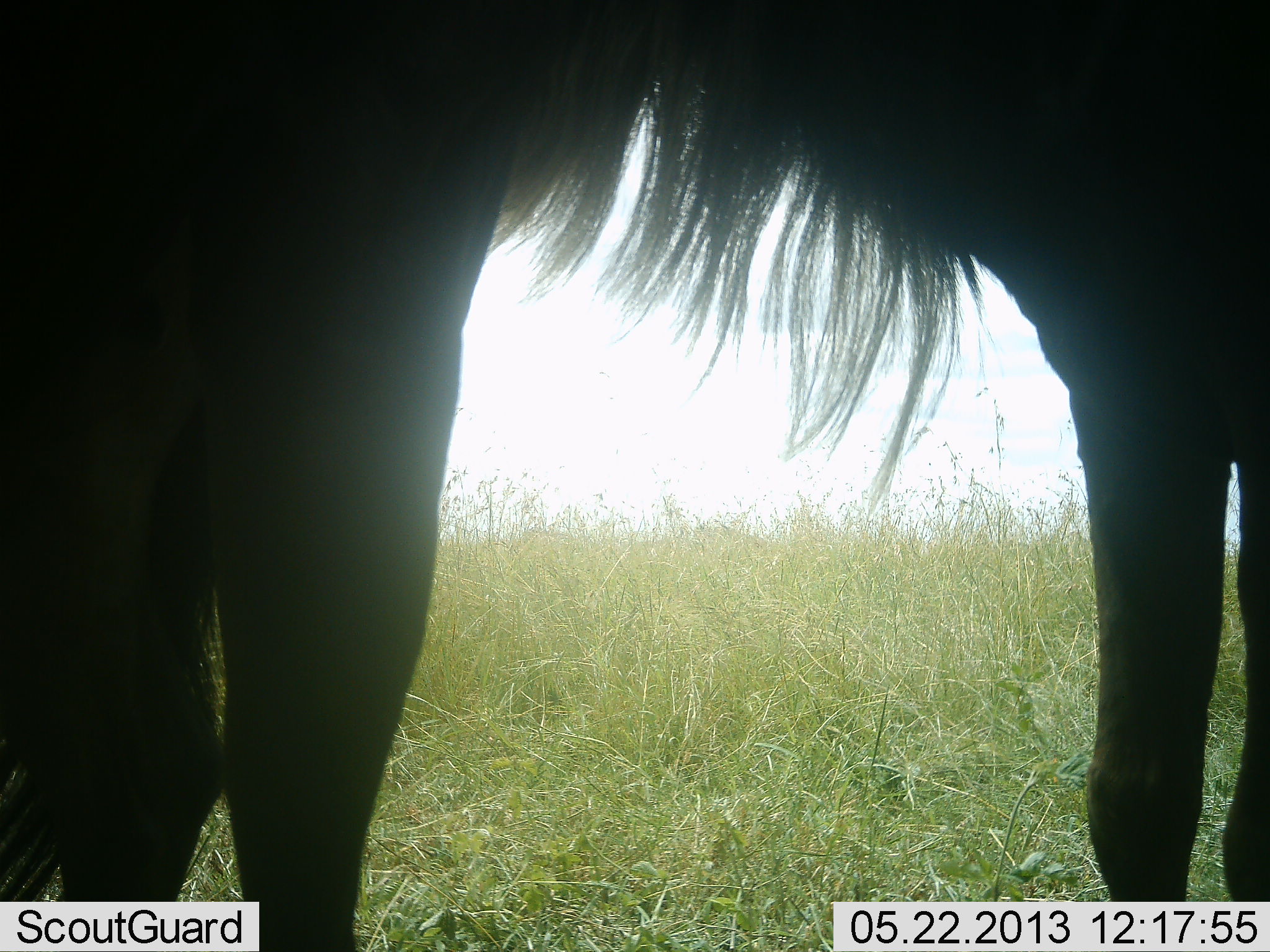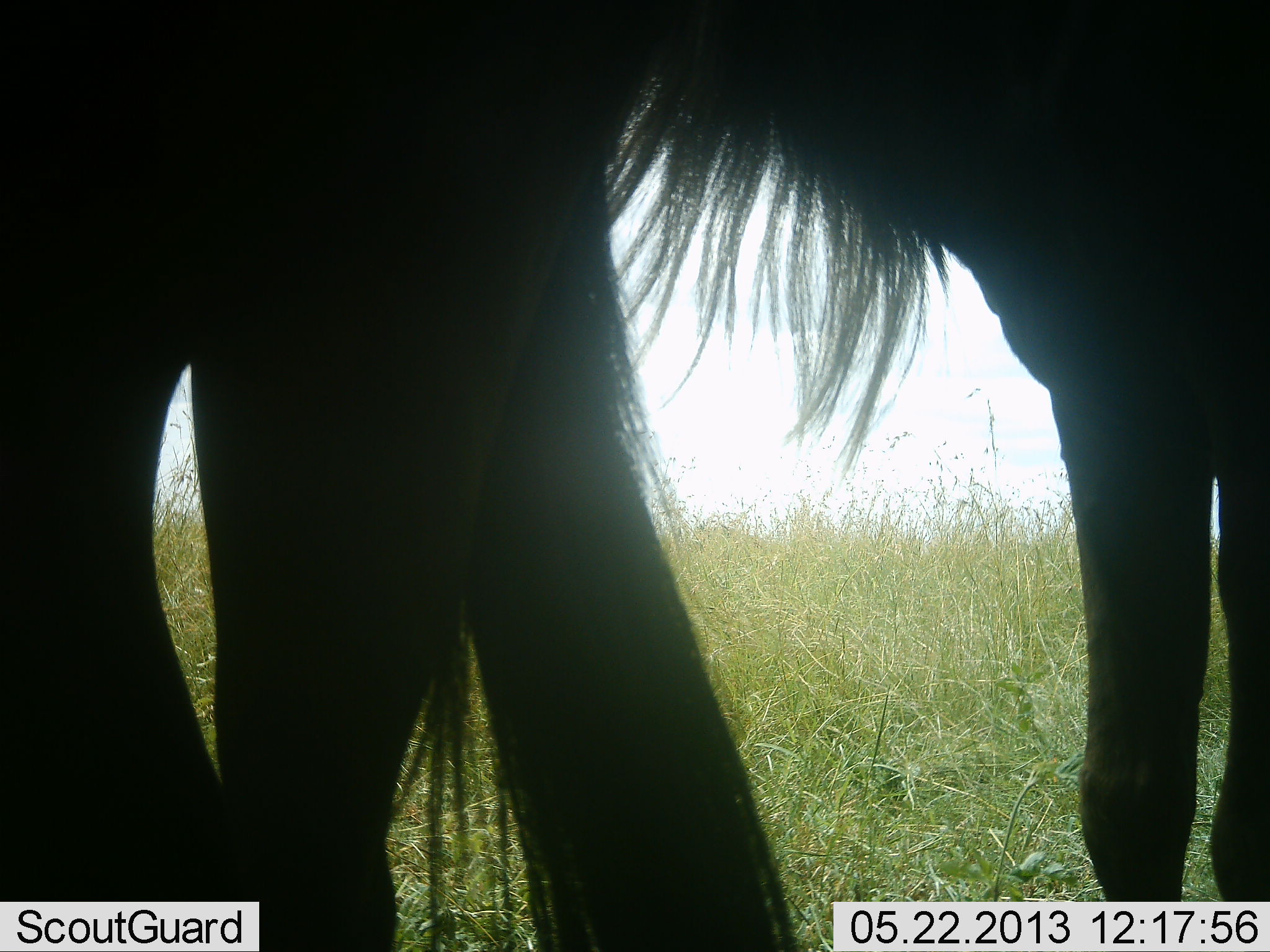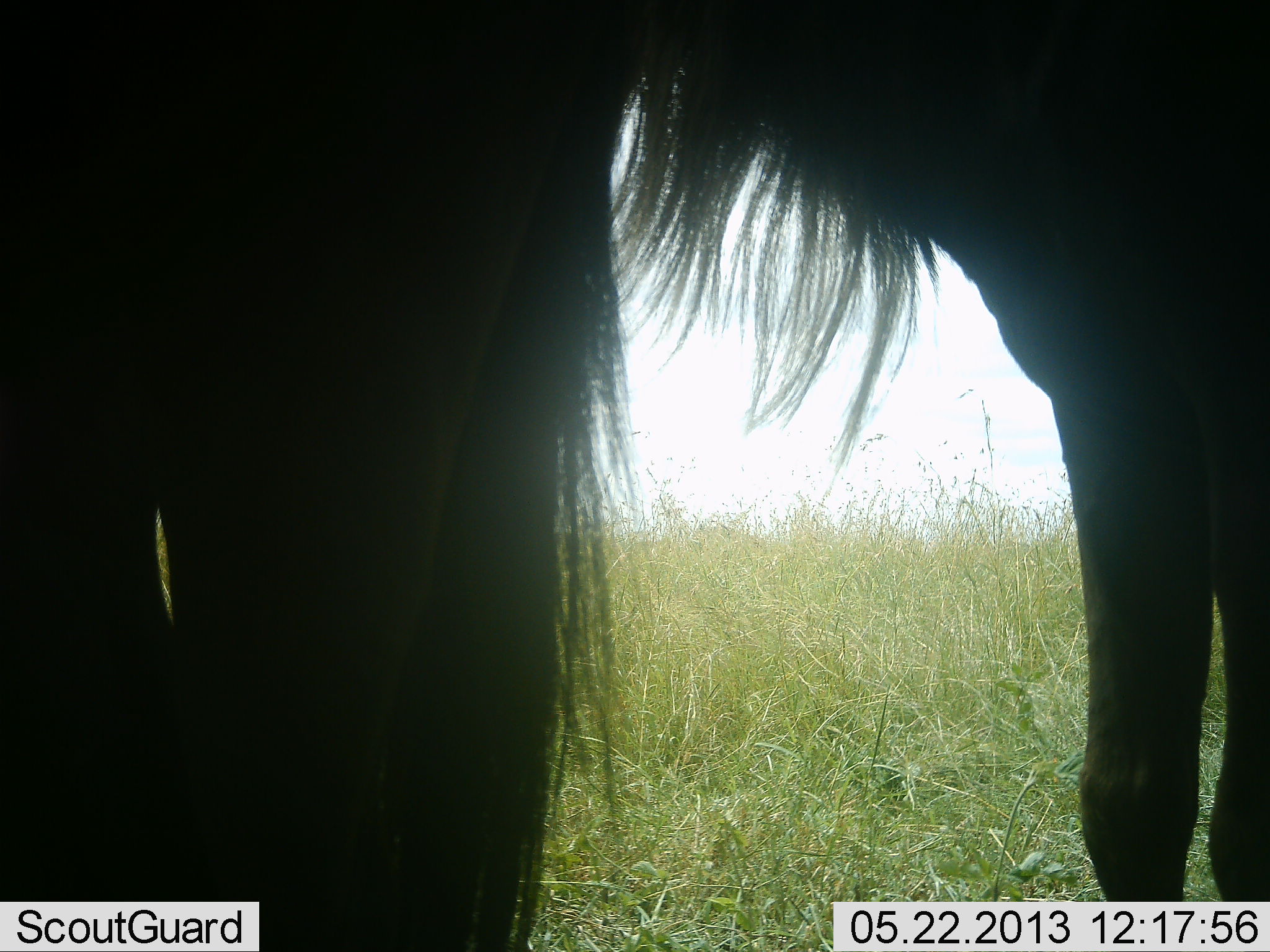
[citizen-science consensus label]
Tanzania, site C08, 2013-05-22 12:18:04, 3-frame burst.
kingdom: Animalia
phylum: Chordata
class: Mammalia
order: Artiodactyla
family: Bovidae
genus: Connochaetes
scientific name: Connochaetes taurinus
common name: blue wildebeest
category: wildebeest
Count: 2.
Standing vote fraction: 100%.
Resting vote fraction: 0%.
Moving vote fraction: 0%.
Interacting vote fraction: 0%.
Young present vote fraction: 0%.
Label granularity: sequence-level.